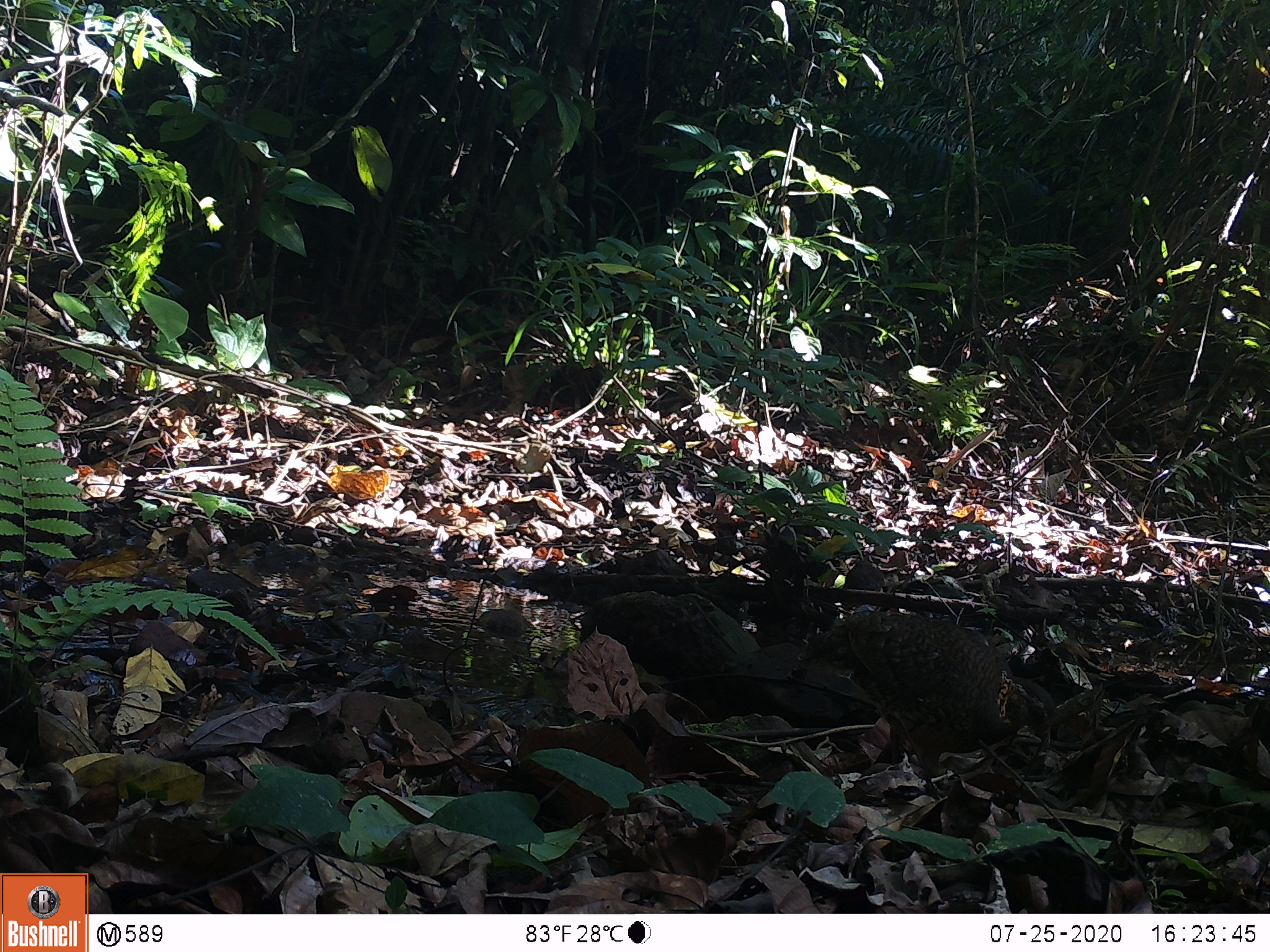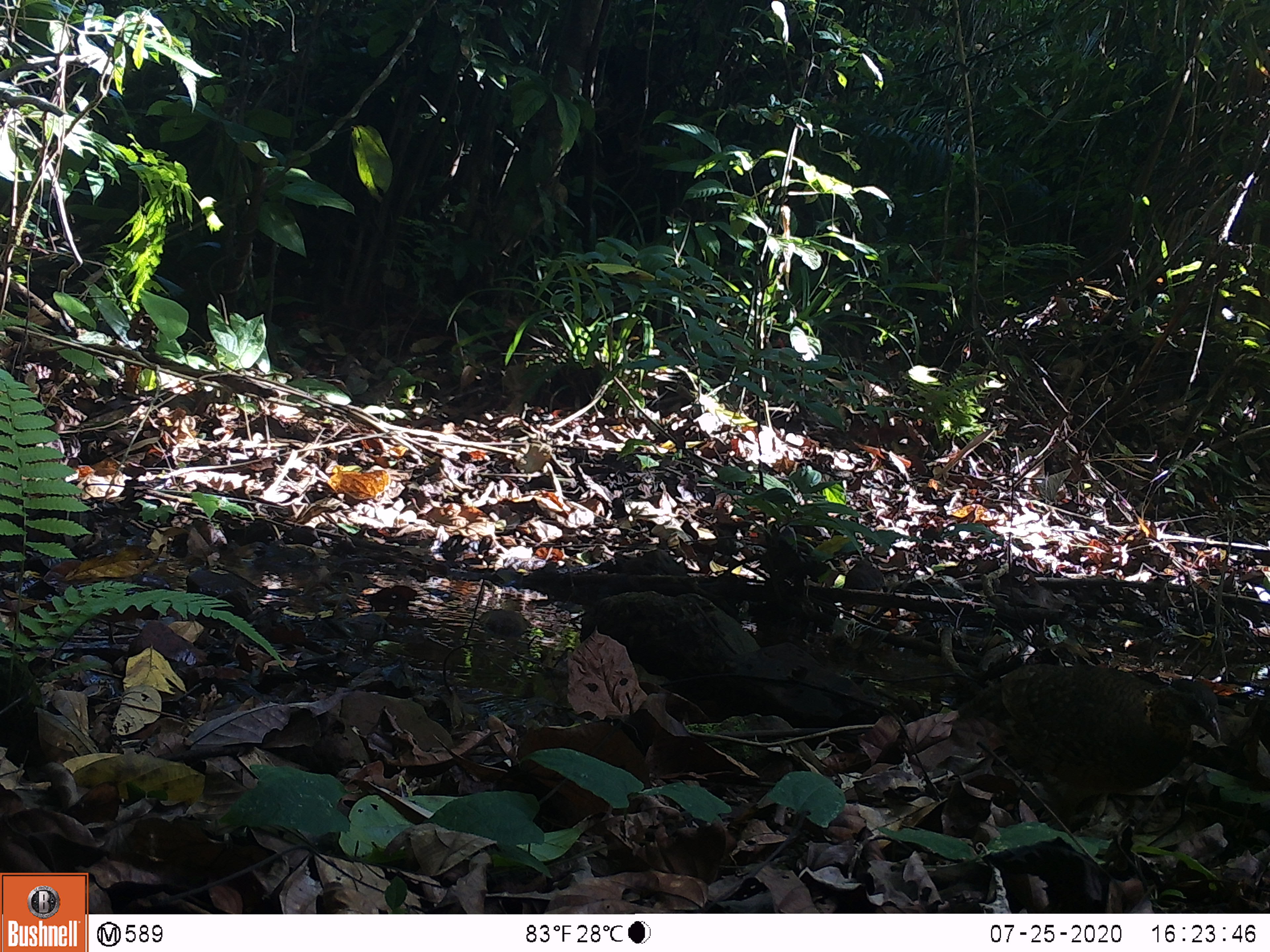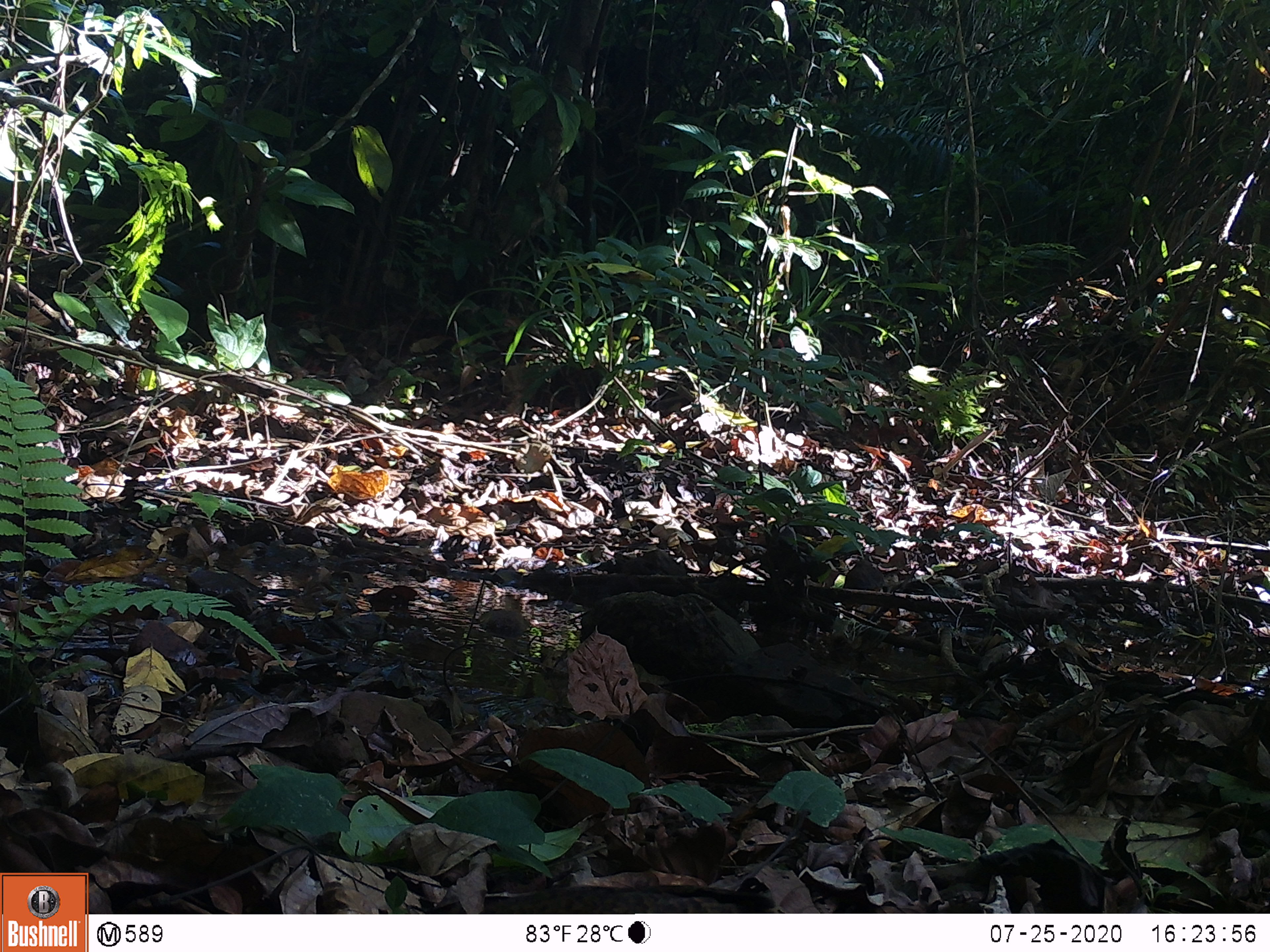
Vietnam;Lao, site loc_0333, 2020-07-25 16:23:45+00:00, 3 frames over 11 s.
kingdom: Animalia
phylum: Chordata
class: Aves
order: Galliformes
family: Phasianidae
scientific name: Phasianidae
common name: partridge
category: unidentified partridge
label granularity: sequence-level